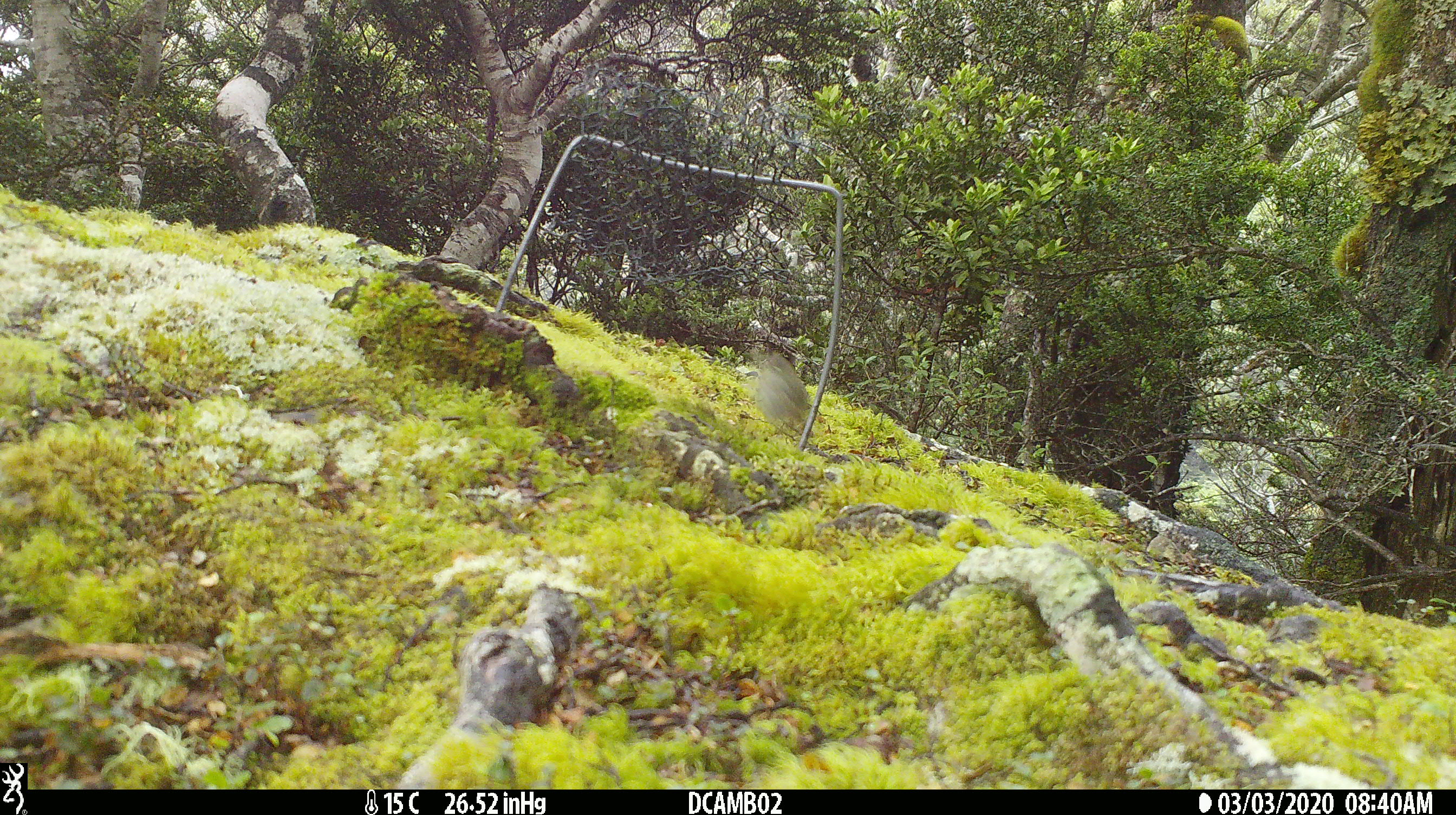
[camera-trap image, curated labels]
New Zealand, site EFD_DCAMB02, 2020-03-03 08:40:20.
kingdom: Animalia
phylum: Chordata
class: Aves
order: Passeriformes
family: Acanthisittidae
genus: Acanthisitta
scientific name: Acanthisitta chloris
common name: rifleman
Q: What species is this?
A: Rifleman (Acanthisitta chloris).